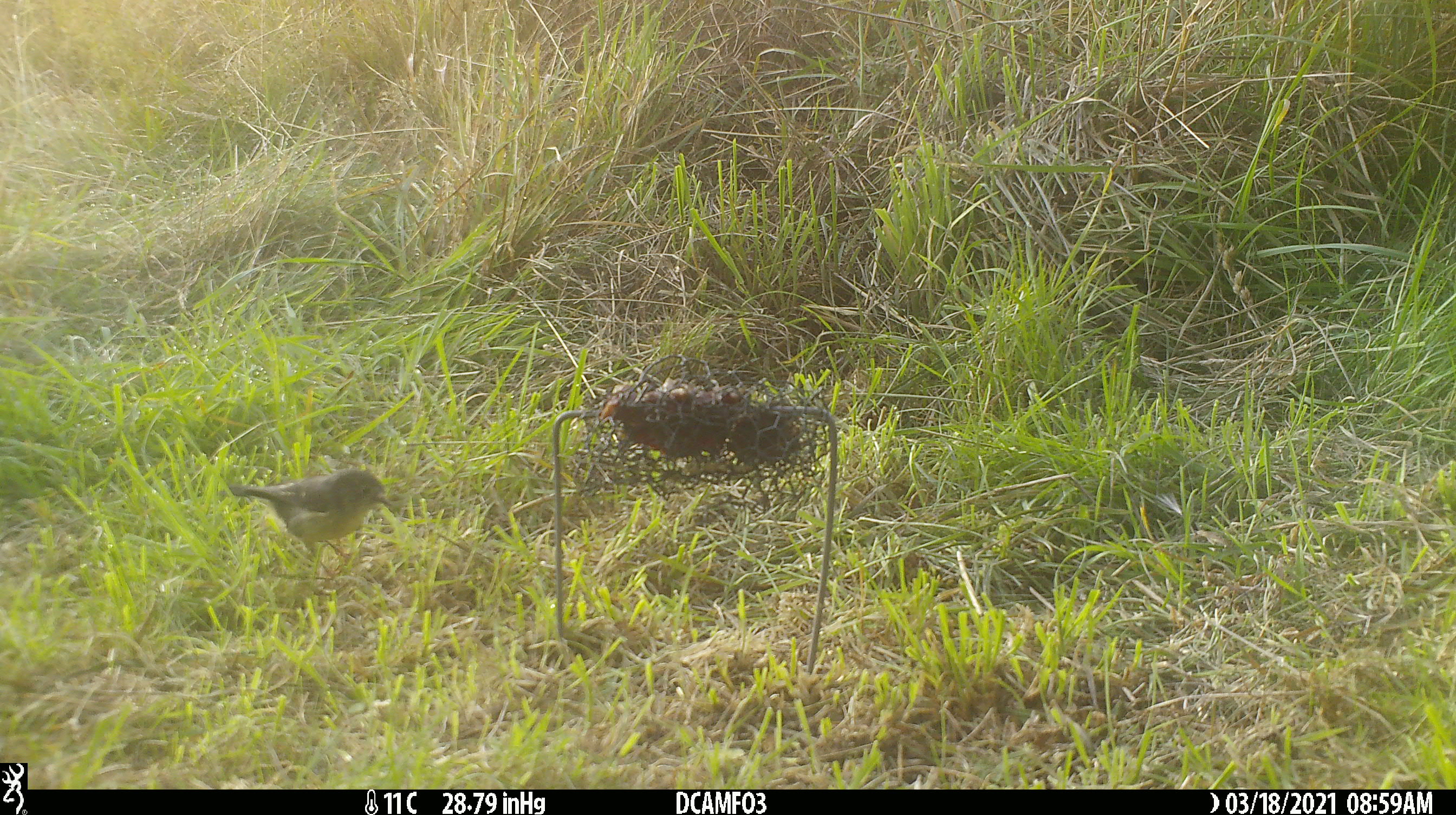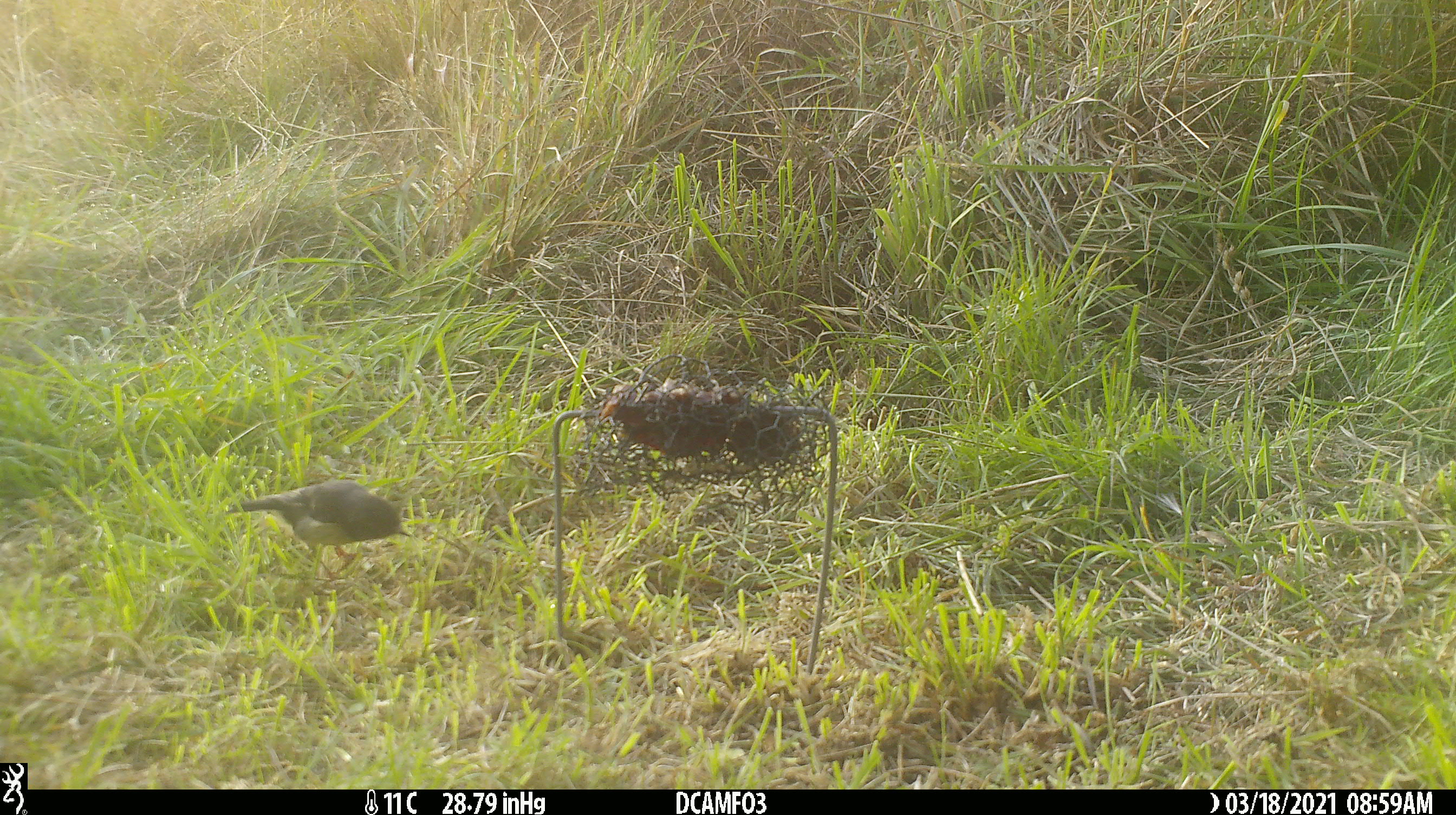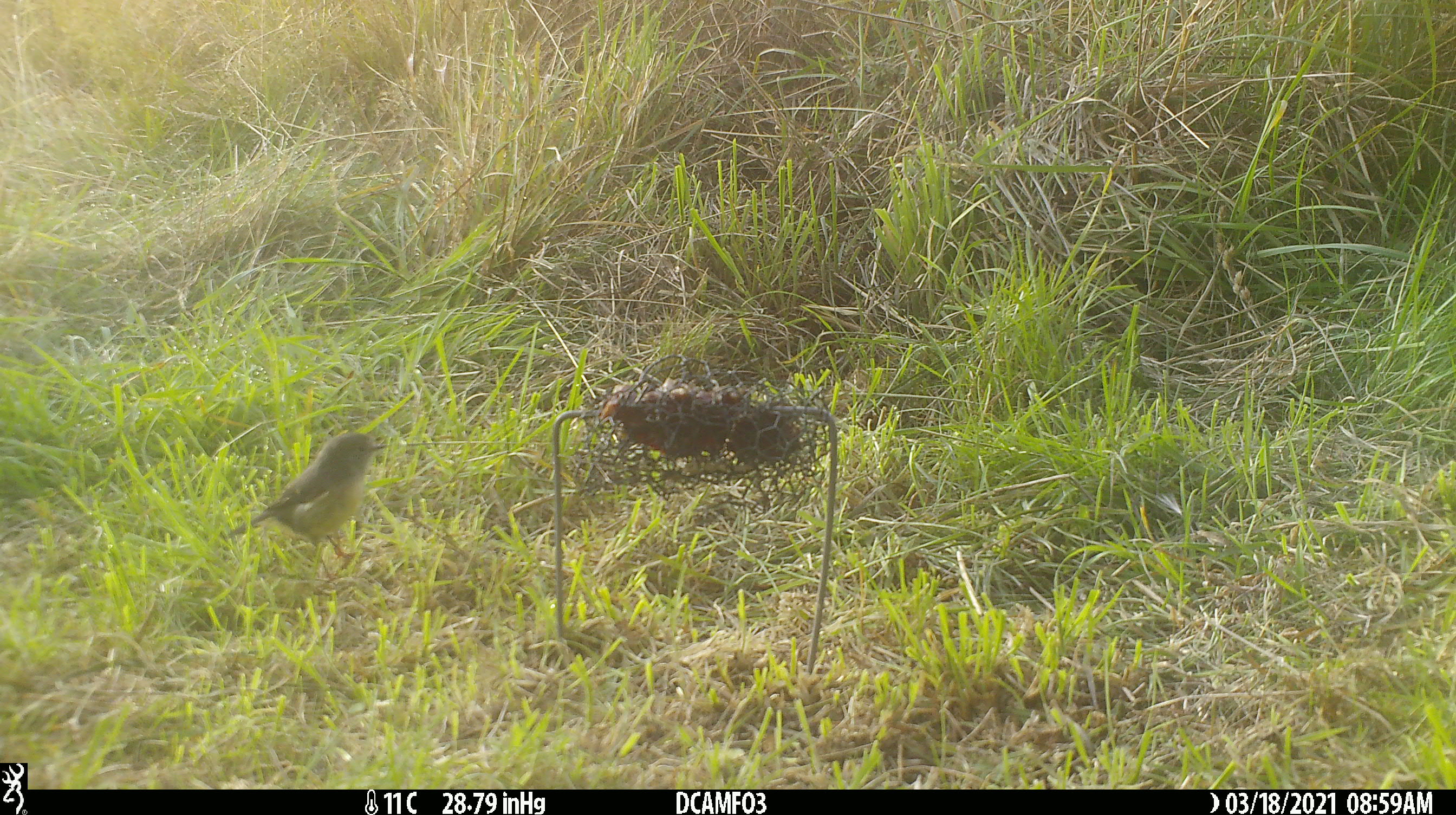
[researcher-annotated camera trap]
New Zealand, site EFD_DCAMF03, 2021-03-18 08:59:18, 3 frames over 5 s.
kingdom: Animalia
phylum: Chordata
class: Aves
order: Passeriformes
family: Petroicidae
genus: Petroica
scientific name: Petroica macrocephala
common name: tomtit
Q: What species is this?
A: Tomtit (Petroica macrocephala).